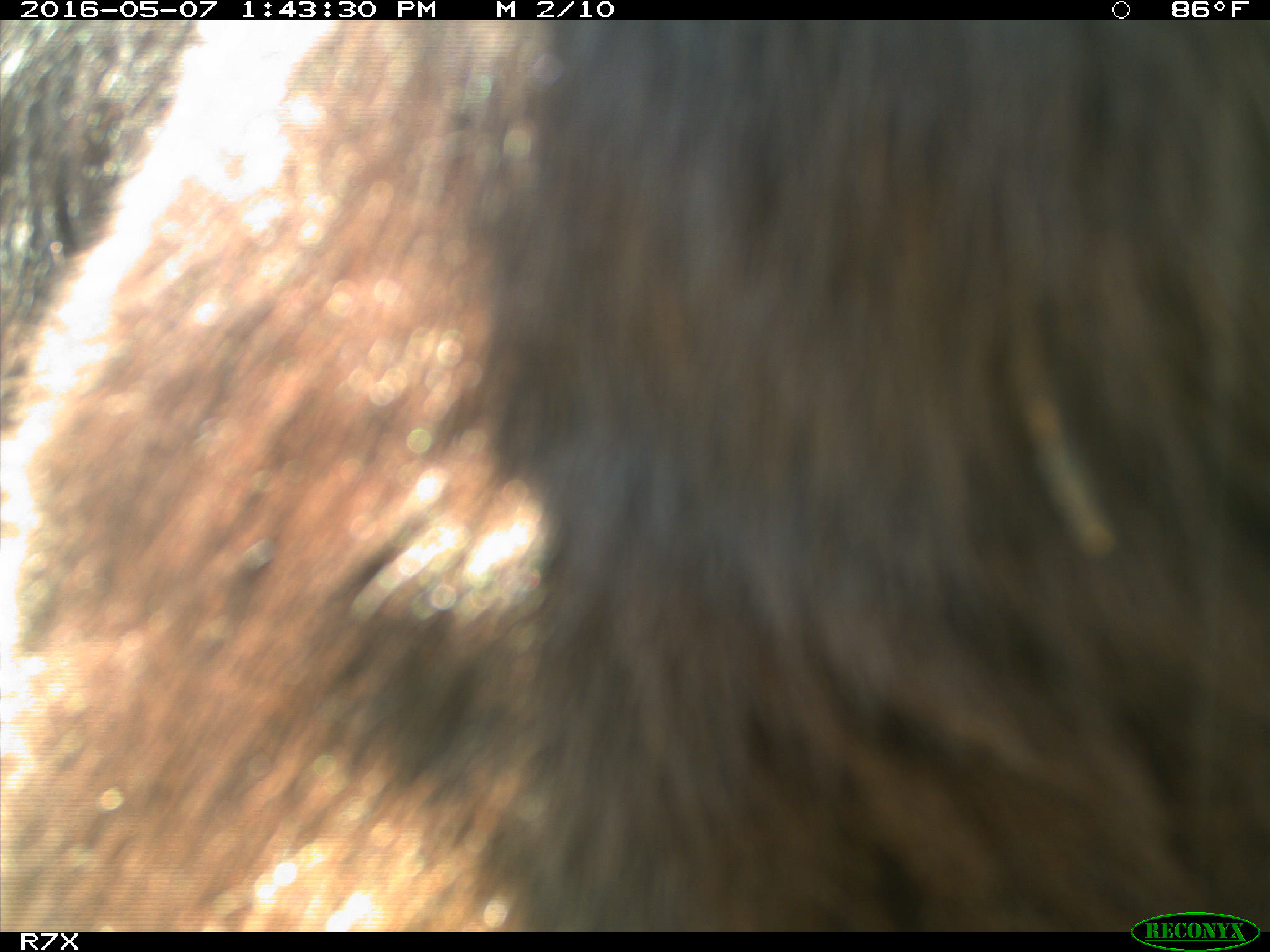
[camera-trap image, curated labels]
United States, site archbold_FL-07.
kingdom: Animalia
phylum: Chordata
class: Mammalia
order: Artiodactyla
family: Bovidae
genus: Bos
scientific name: Bos taurus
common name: domestic cow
Bos taurus (domestic cow).